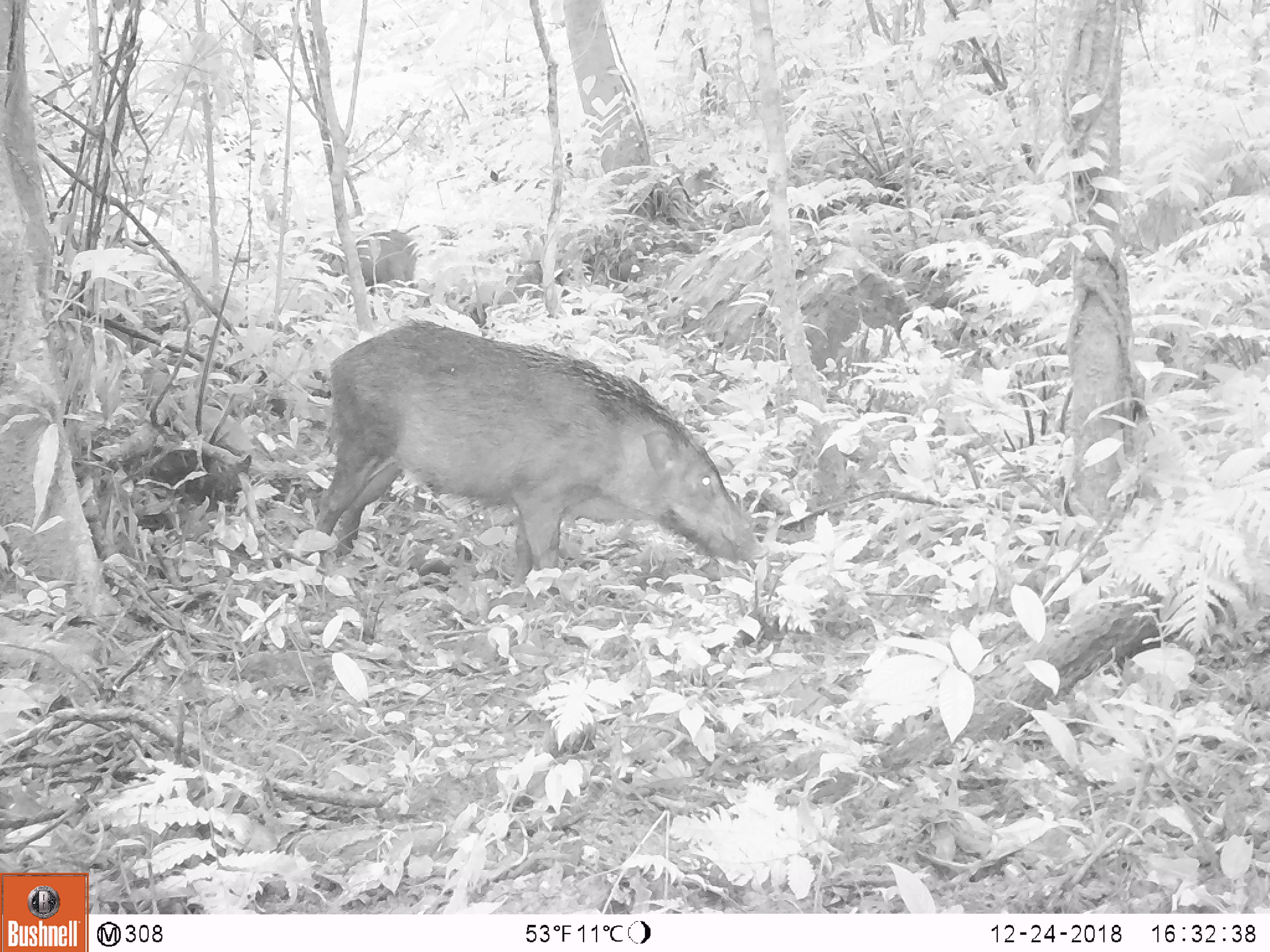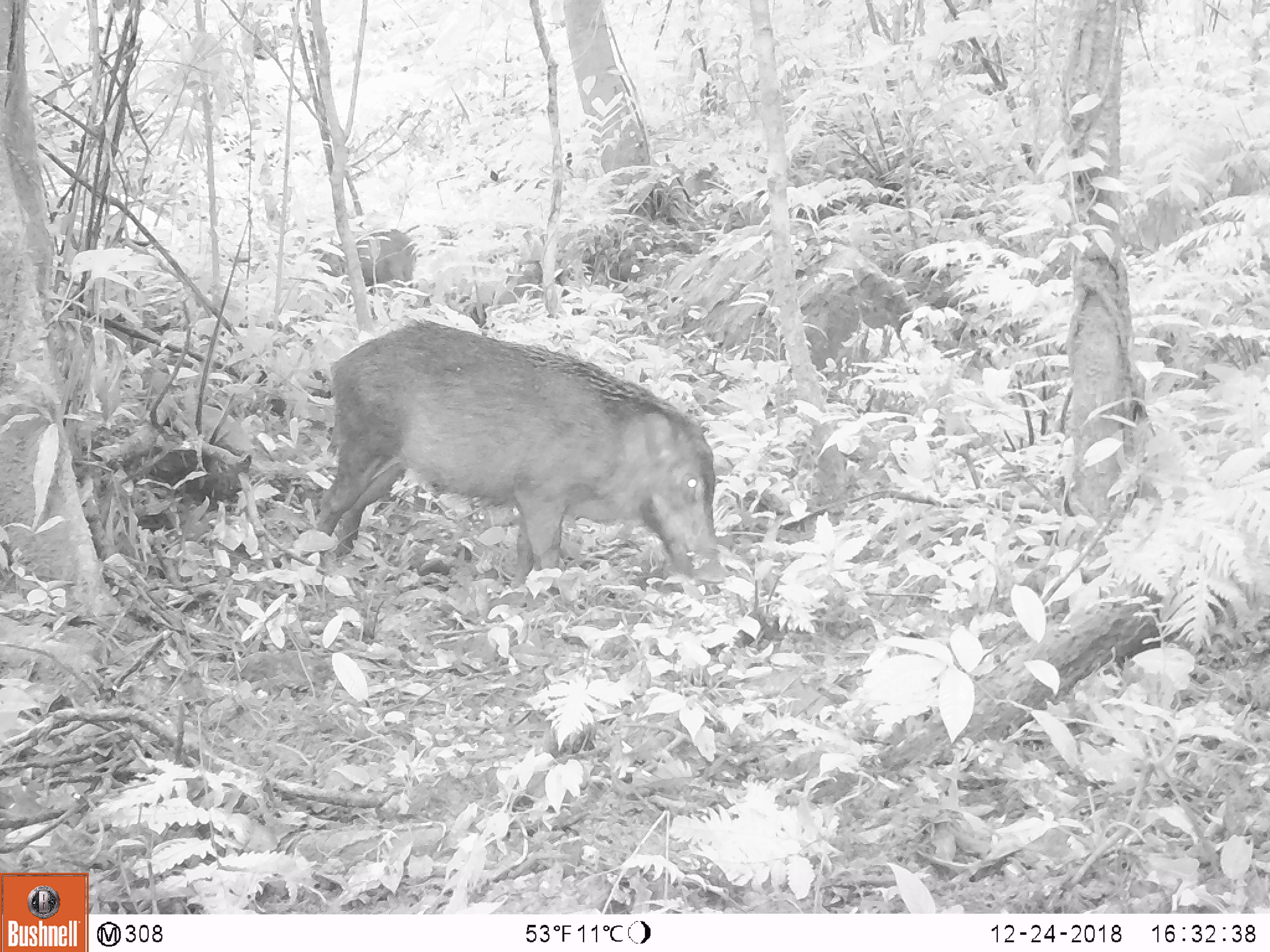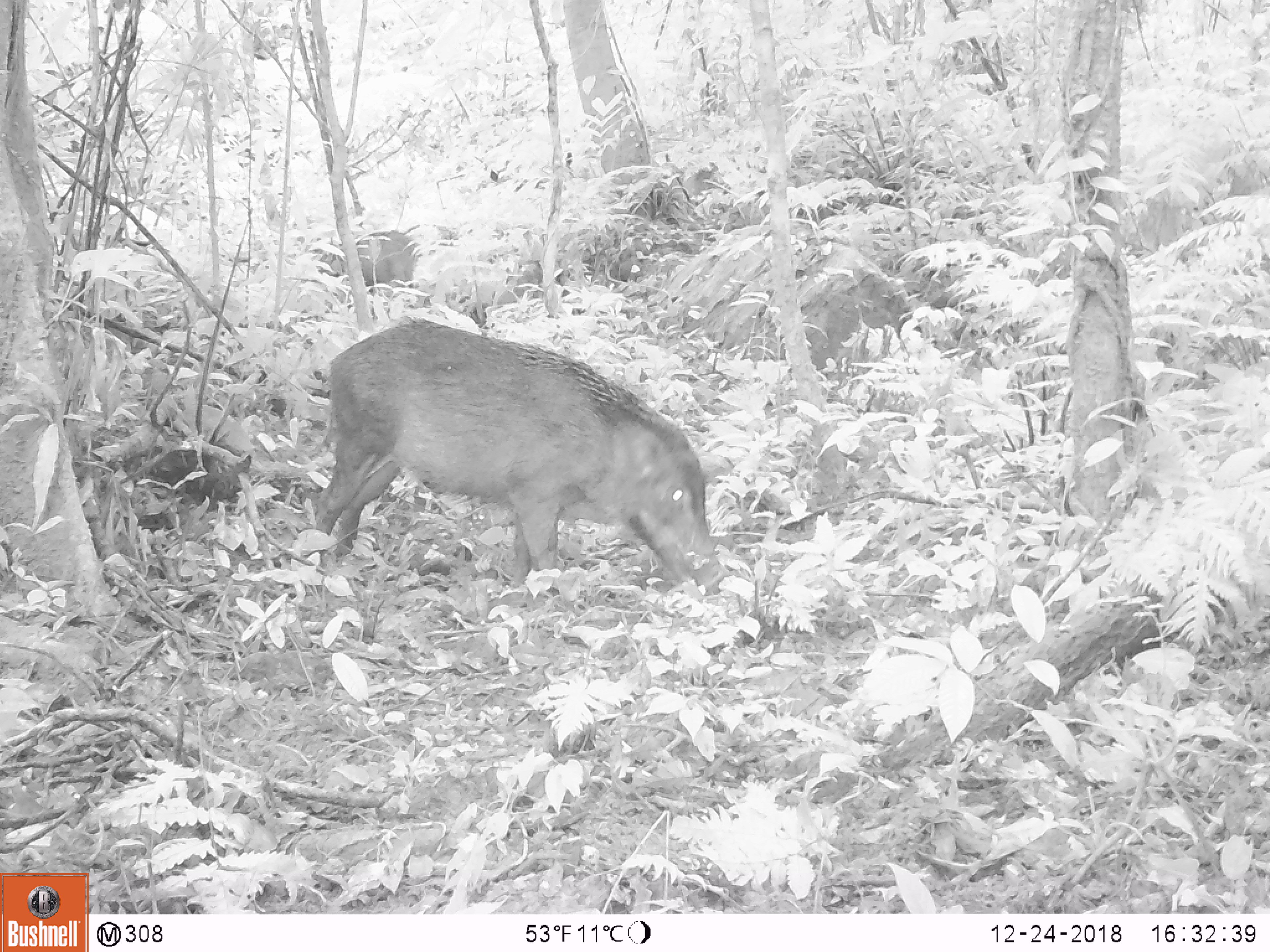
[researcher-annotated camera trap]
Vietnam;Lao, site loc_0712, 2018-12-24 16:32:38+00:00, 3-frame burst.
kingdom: Animalia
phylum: Chordata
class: Mammalia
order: Artiodactyla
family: Suidae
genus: Sus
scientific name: Sus scrofa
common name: eurasian wild pig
Eurasian wild pig (Sus scrofa). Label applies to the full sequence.